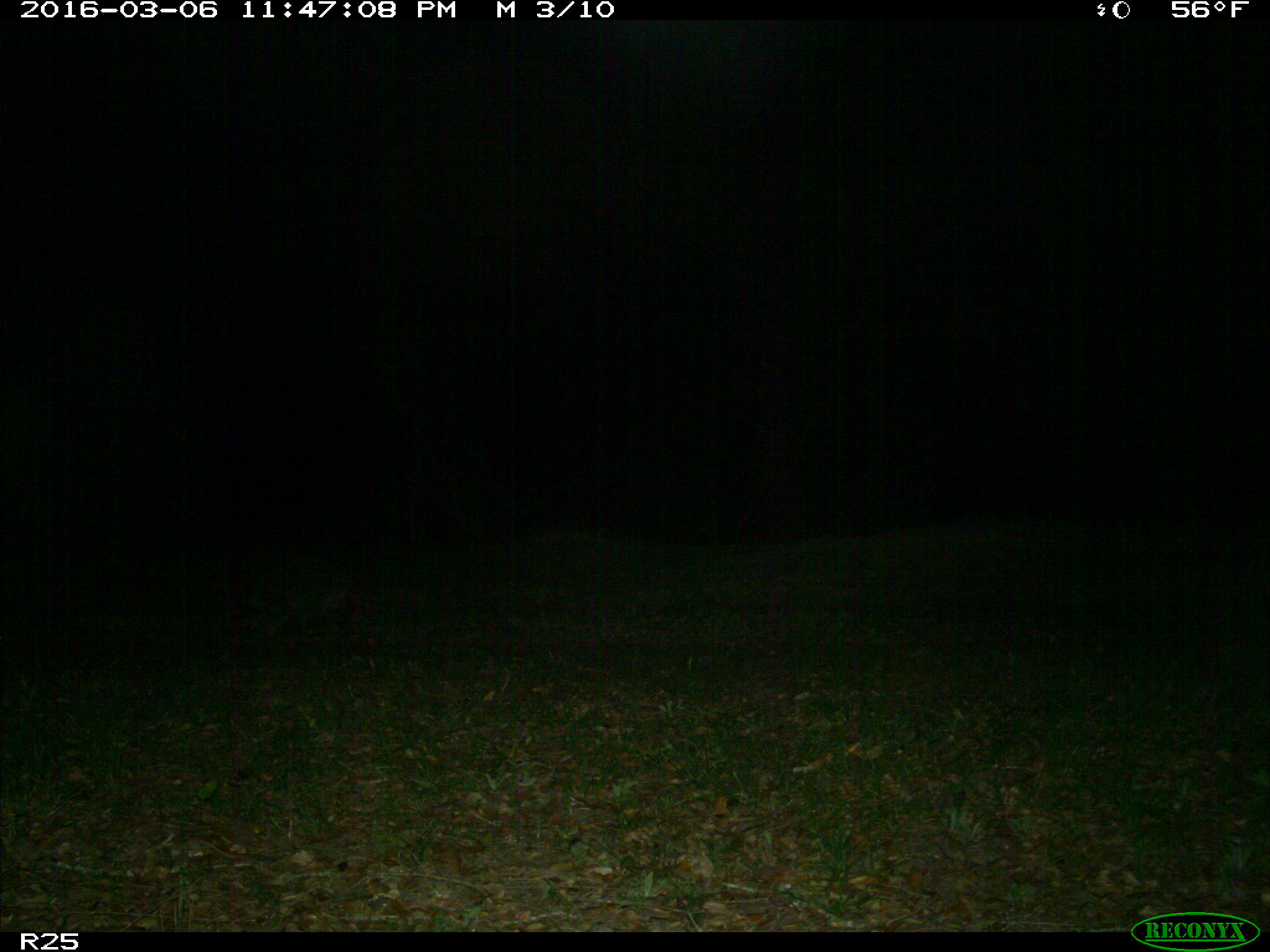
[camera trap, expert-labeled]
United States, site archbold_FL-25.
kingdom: Animalia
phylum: Chordata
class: Mammalia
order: Carnivora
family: Procyonidae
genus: Procyon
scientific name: Procyon lotor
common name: common raccoon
Procyon lotor (common raccoon).